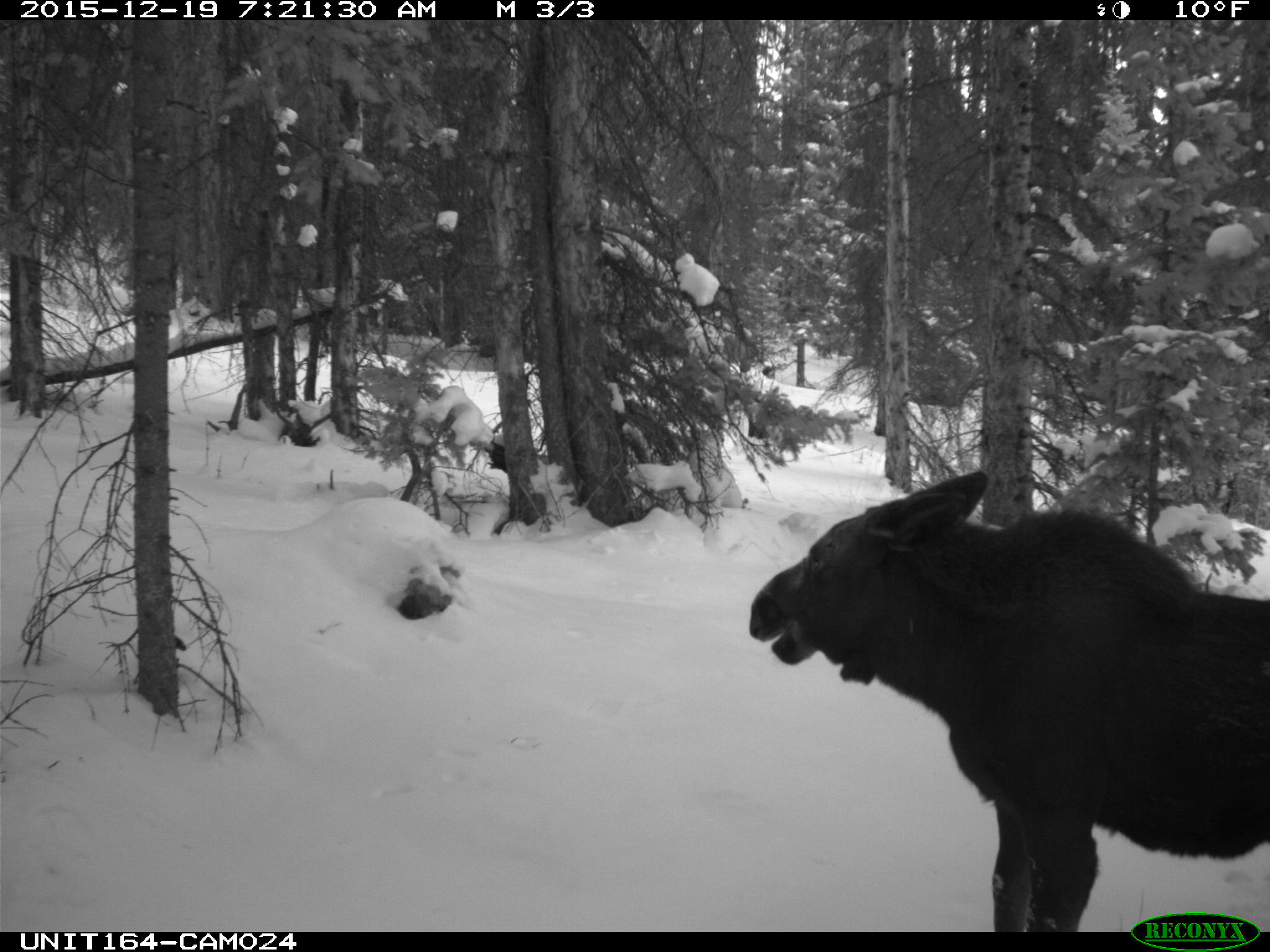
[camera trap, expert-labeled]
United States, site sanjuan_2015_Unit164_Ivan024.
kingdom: Animalia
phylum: Chordata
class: Mammalia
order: Artiodactyla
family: Cervidae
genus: Alces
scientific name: Alces alces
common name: moose